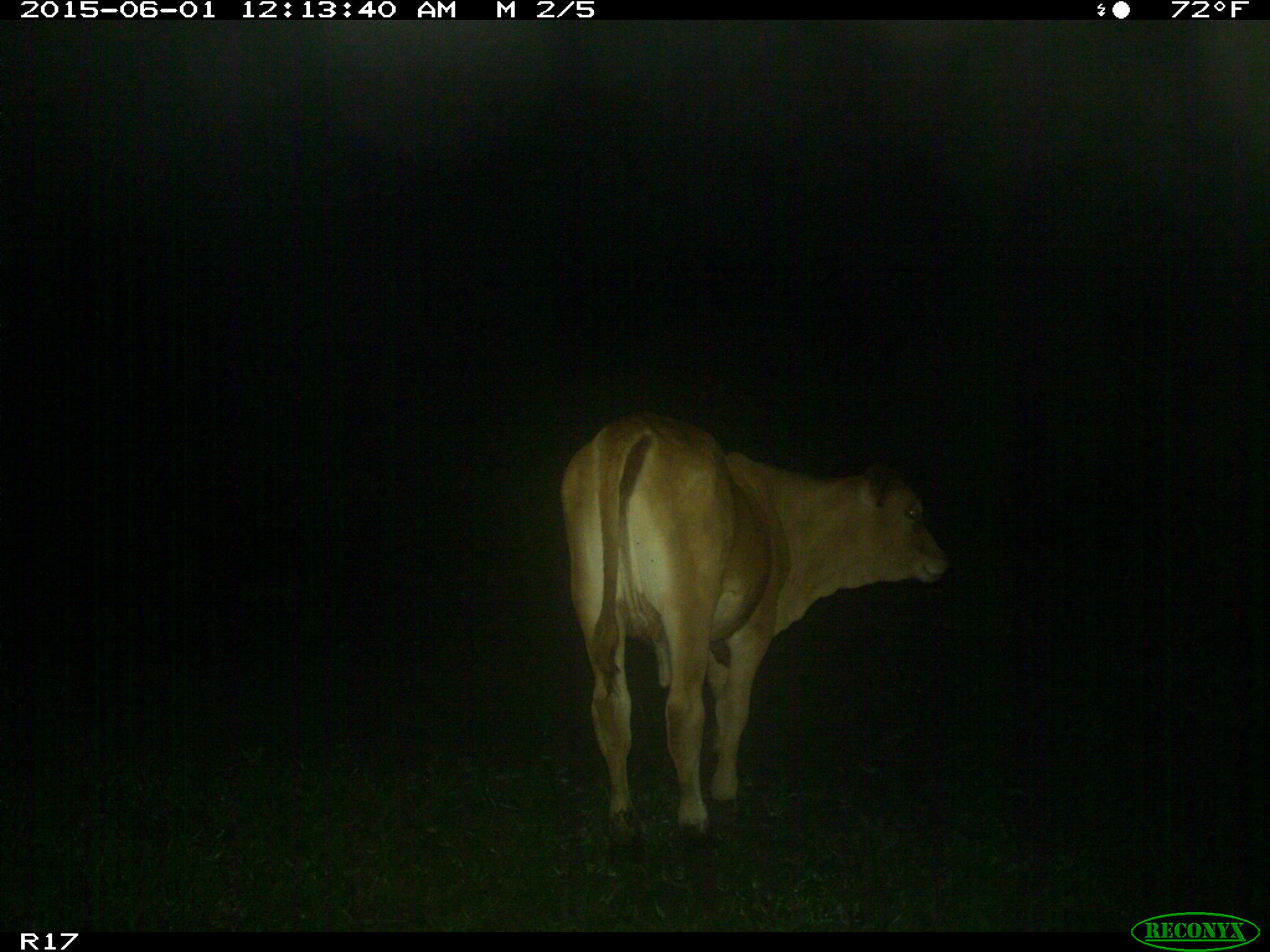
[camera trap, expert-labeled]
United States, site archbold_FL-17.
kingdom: Animalia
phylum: Chordata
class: Mammalia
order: Artiodactyla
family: Bovidae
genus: Bos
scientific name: Bos taurus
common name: domestic cow